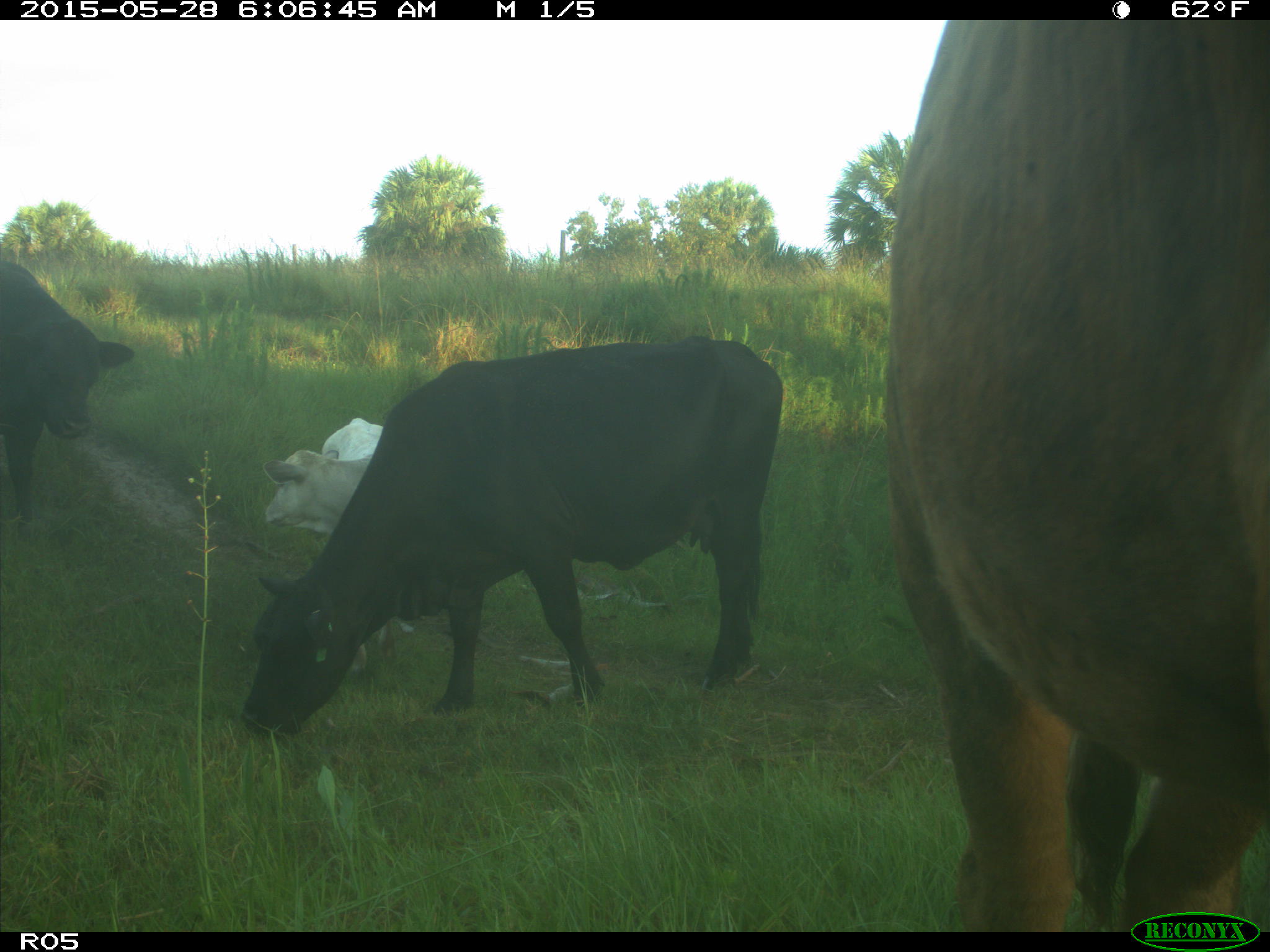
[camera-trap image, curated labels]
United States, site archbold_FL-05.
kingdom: Animalia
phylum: Chordata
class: Mammalia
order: Artiodactyla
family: Bovidae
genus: Bos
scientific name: Bos taurus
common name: domestic cow